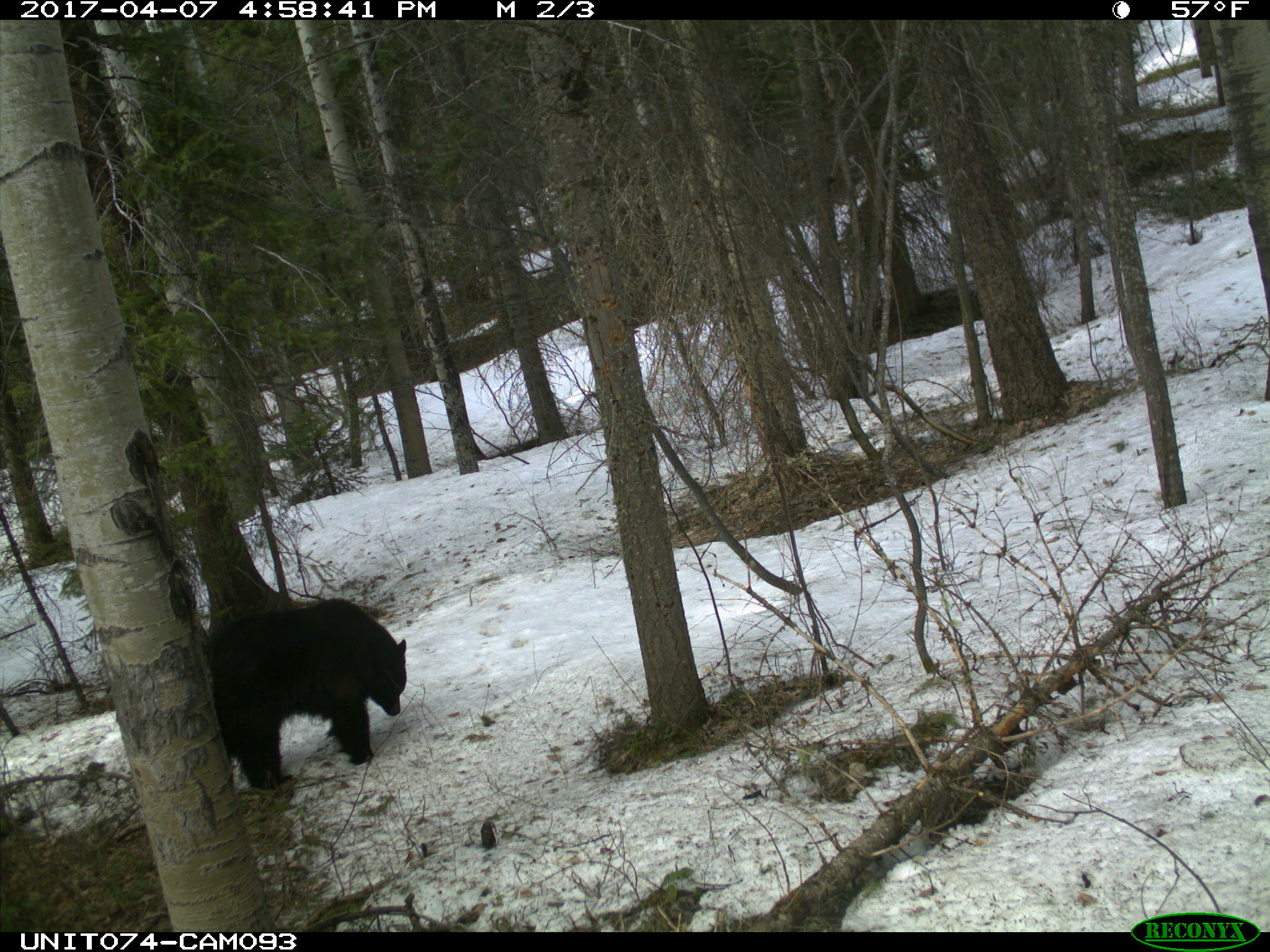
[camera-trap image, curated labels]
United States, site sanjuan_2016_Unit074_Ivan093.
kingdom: Animalia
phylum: Chordata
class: Mammalia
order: Carnivora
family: Ursidae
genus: Ursus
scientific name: Ursus americanus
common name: american black bear